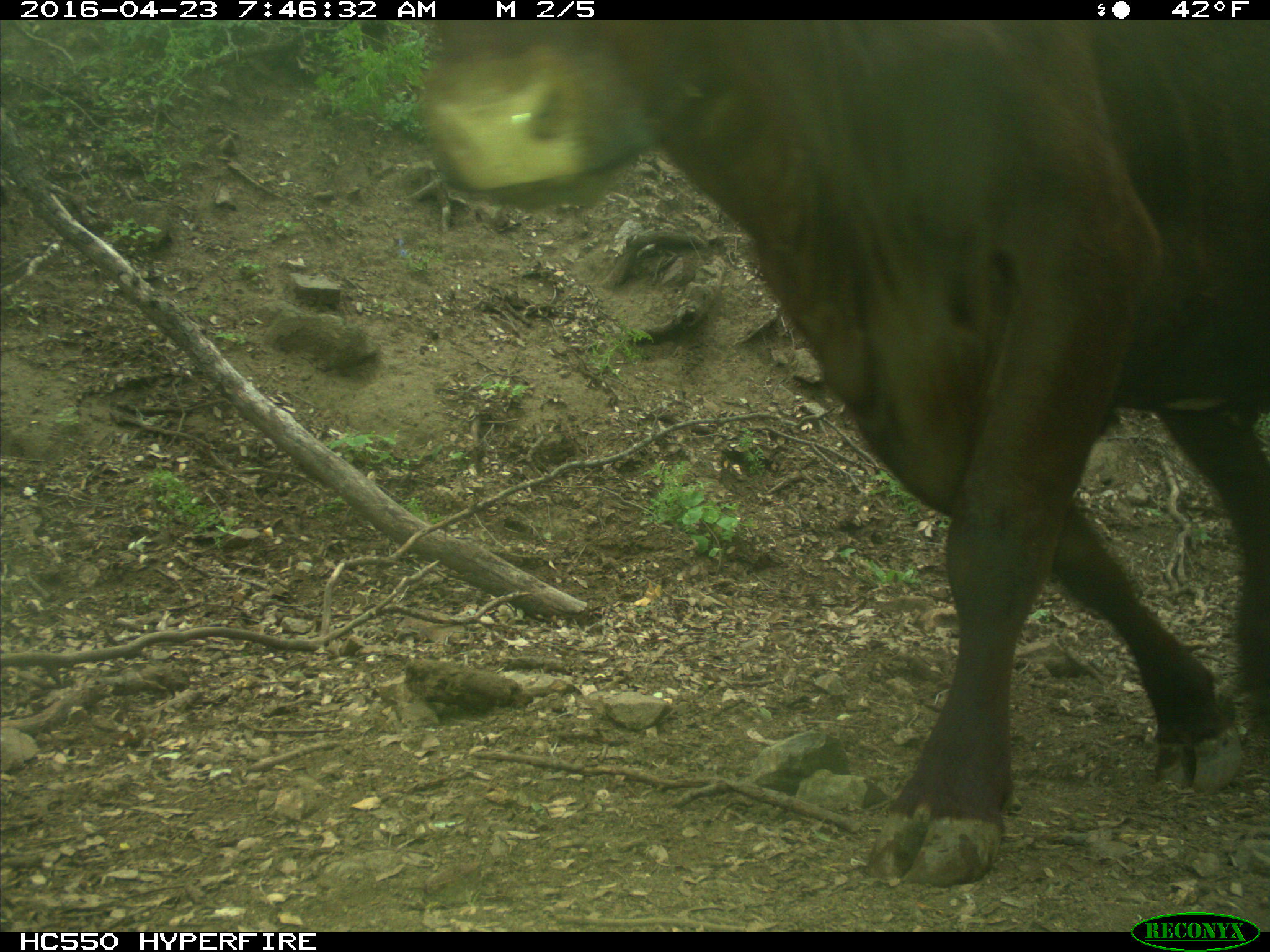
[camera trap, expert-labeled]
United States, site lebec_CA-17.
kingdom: Animalia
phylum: Chordata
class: Mammalia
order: Artiodactyla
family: Bovidae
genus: Bos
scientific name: Bos taurus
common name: domestic cow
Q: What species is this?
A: Bos taurus (domestic cow).